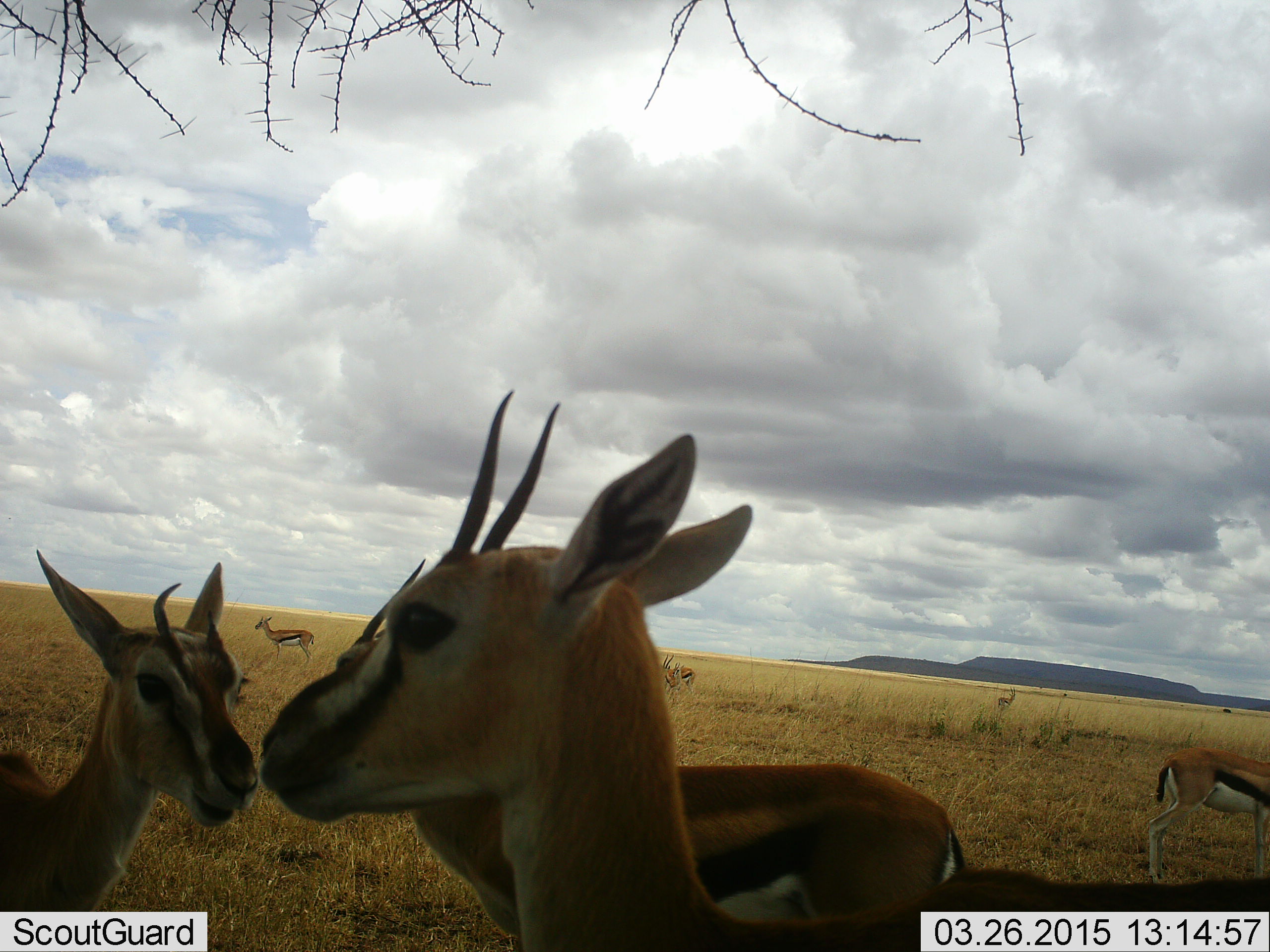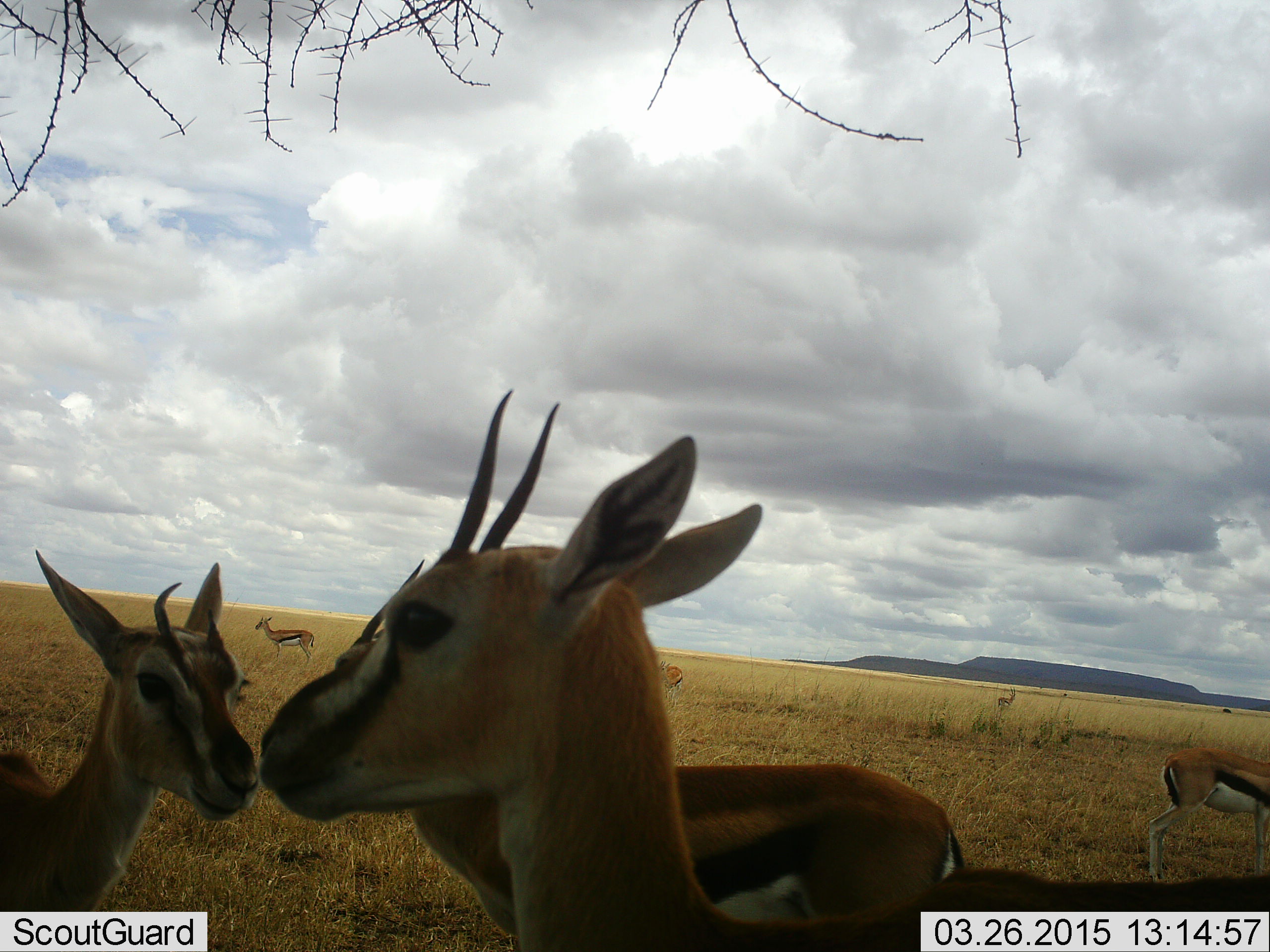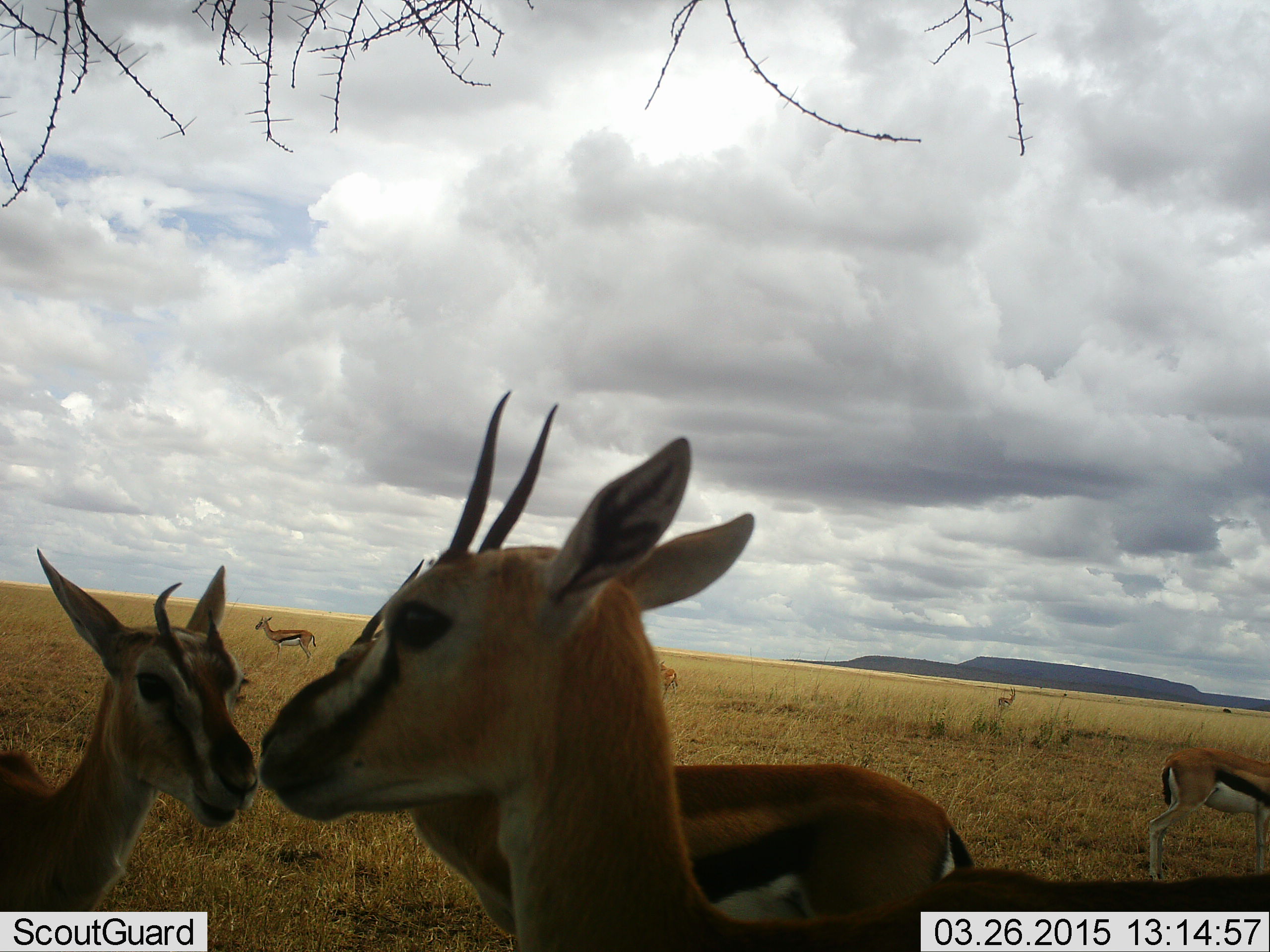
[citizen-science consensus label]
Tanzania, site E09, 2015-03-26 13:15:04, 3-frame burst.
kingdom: Animalia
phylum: Chordata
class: Mammalia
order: Artiodactyla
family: Bovidae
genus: Eudorcas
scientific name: Eudorcas thomsonii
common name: thomson's gazelle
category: gazellethomsons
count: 7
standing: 90%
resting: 10%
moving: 0%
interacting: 0%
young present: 0%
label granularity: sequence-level